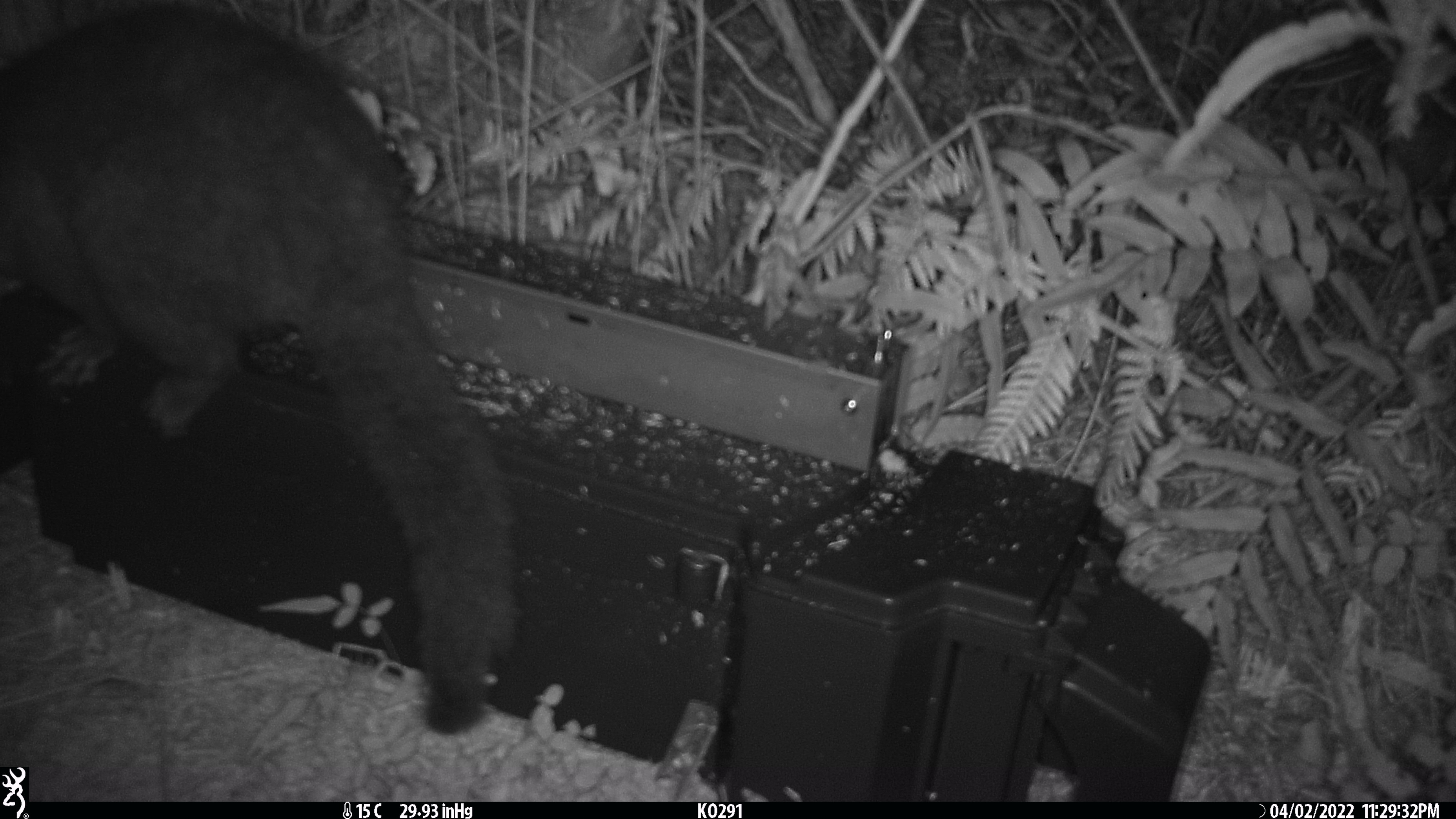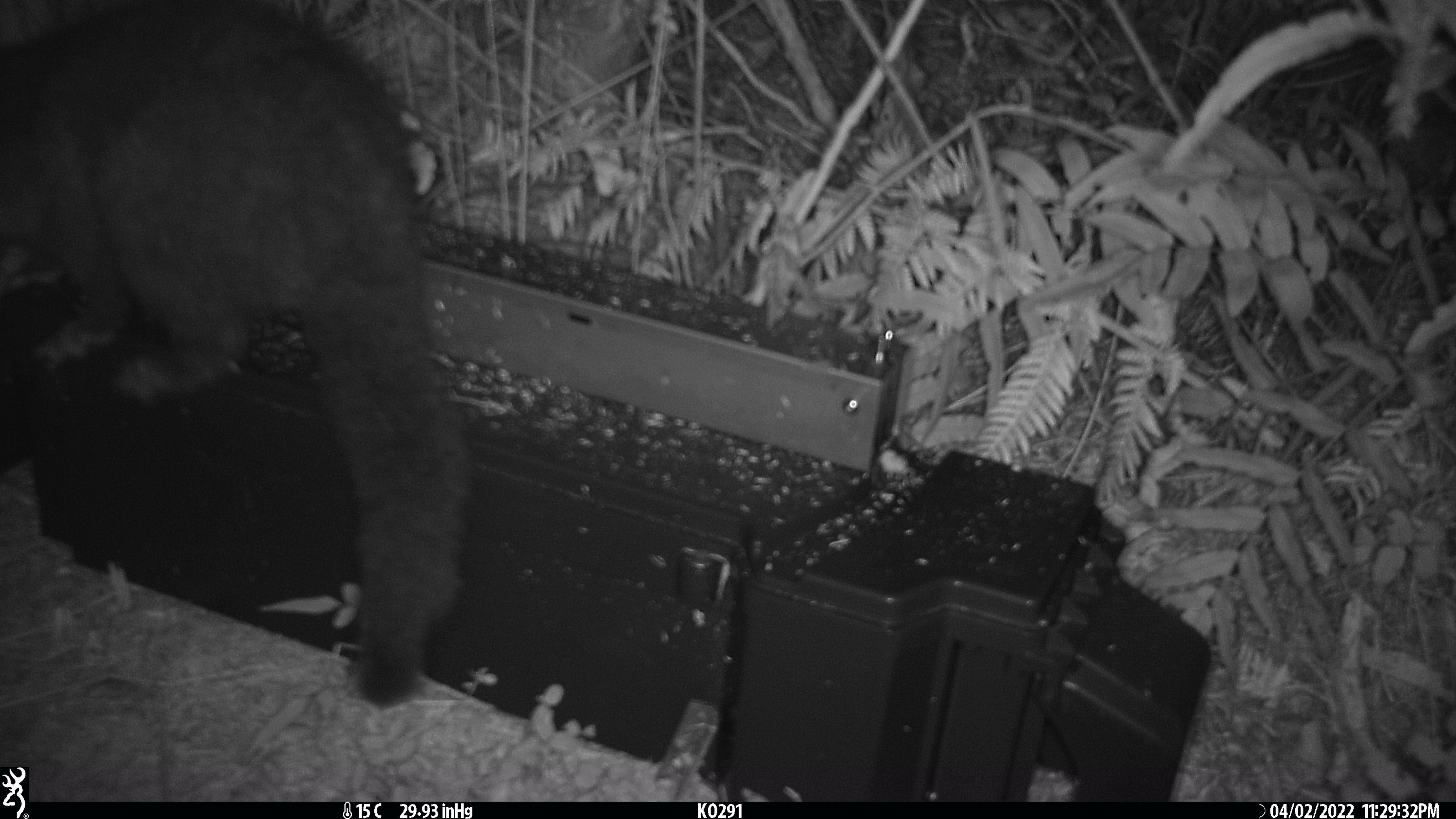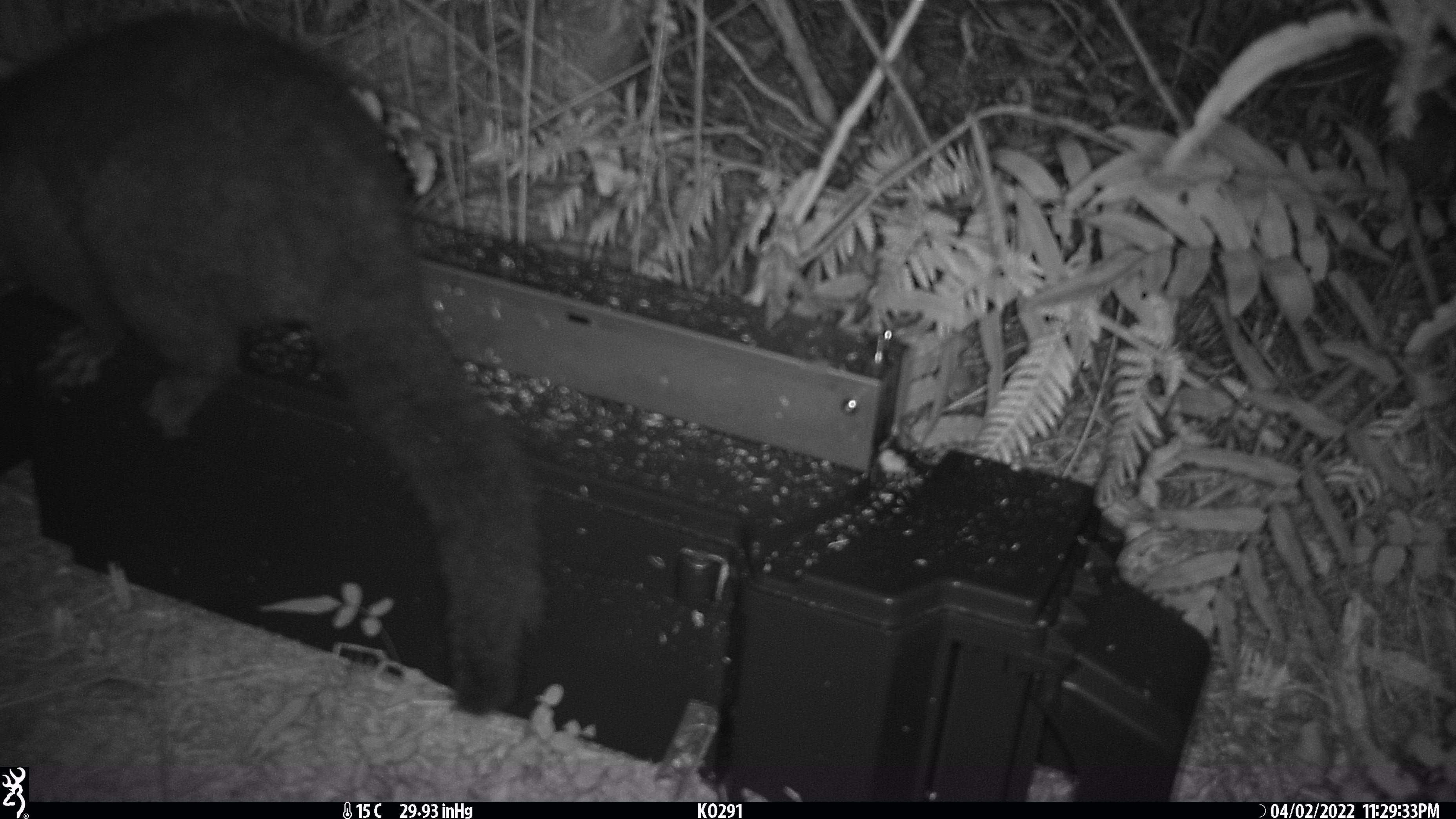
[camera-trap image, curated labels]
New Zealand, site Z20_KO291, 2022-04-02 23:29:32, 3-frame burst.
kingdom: Animalia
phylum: Chordata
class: Mammalia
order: Diprotodontia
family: Phalangeridae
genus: Trichosurus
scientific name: Trichosurus vulpecula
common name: common brushtail possum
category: possum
Possum (common brushtail possum) (Trichosurus vulpecula).